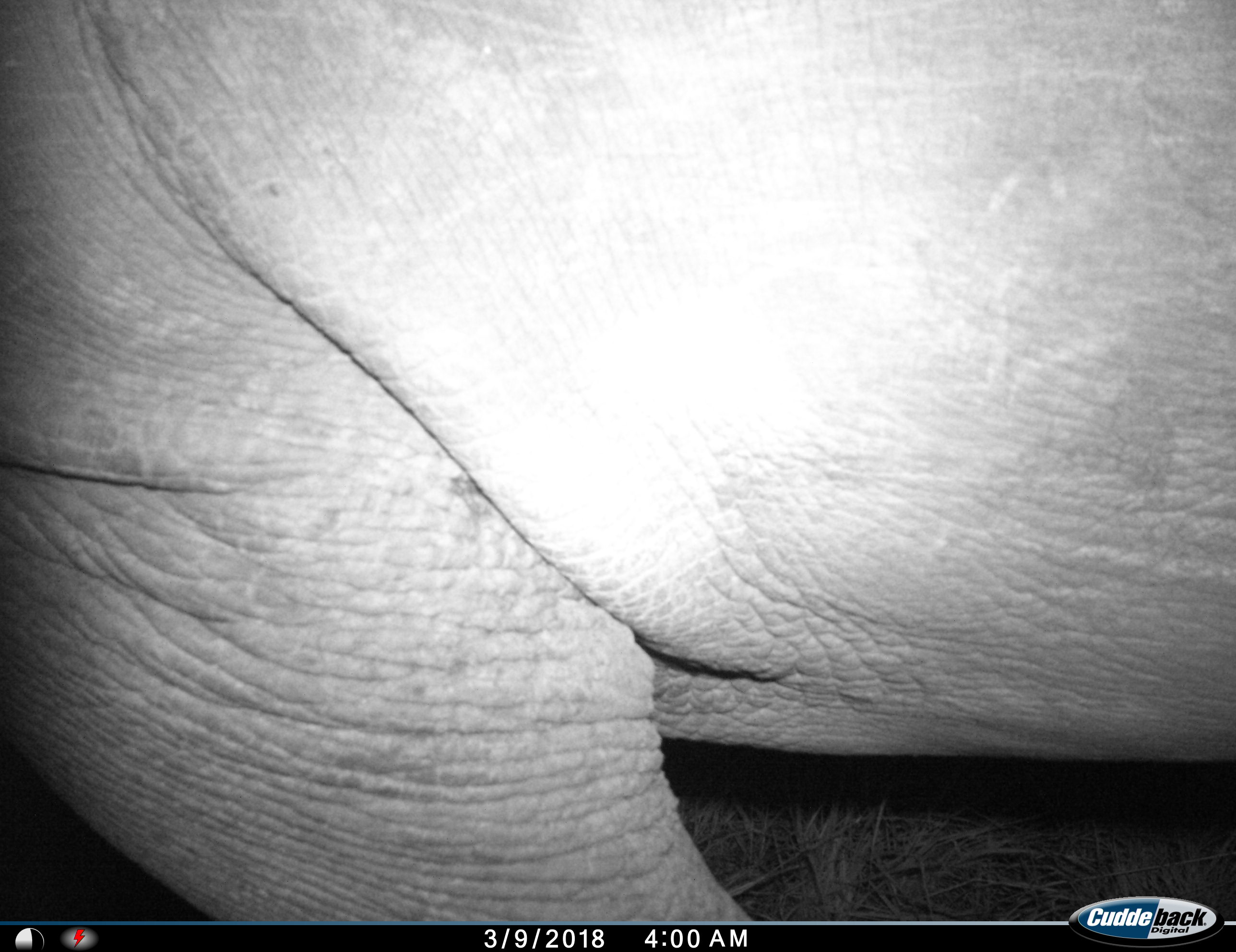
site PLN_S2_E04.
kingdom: Animalia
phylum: Chordata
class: Mammalia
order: Perissodactyla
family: Rhinocerotidae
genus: Ceratotherium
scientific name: Ceratotherium simum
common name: white rhinoceros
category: rhinoceroswhite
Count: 1.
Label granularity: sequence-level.